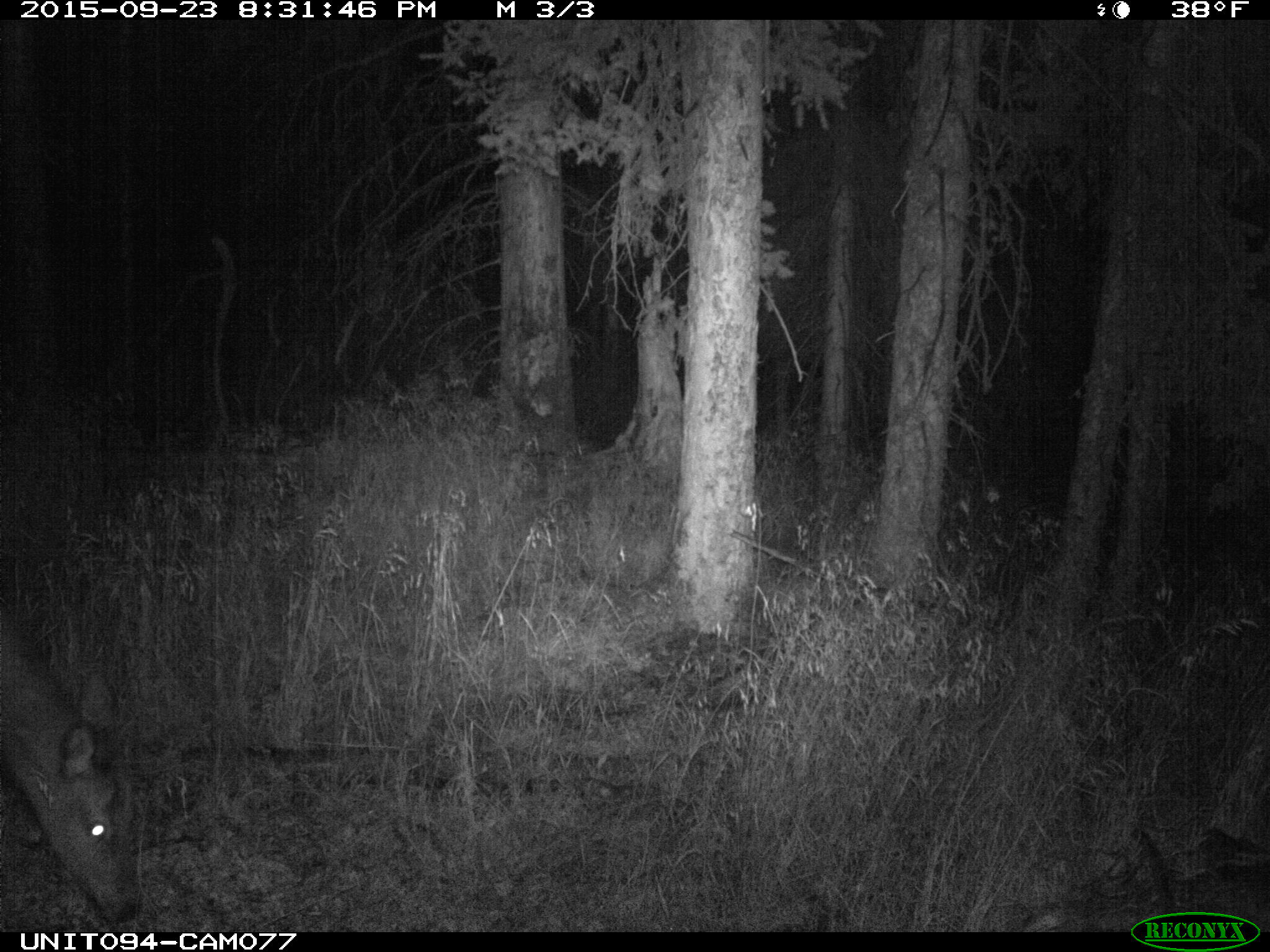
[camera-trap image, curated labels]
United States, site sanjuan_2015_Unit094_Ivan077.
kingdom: Animalia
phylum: Chordata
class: Mammalia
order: Artiodactyla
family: Cervidae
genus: Cervus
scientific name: Cervus elaphus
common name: red deer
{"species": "Cervus elaphus (red deer)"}